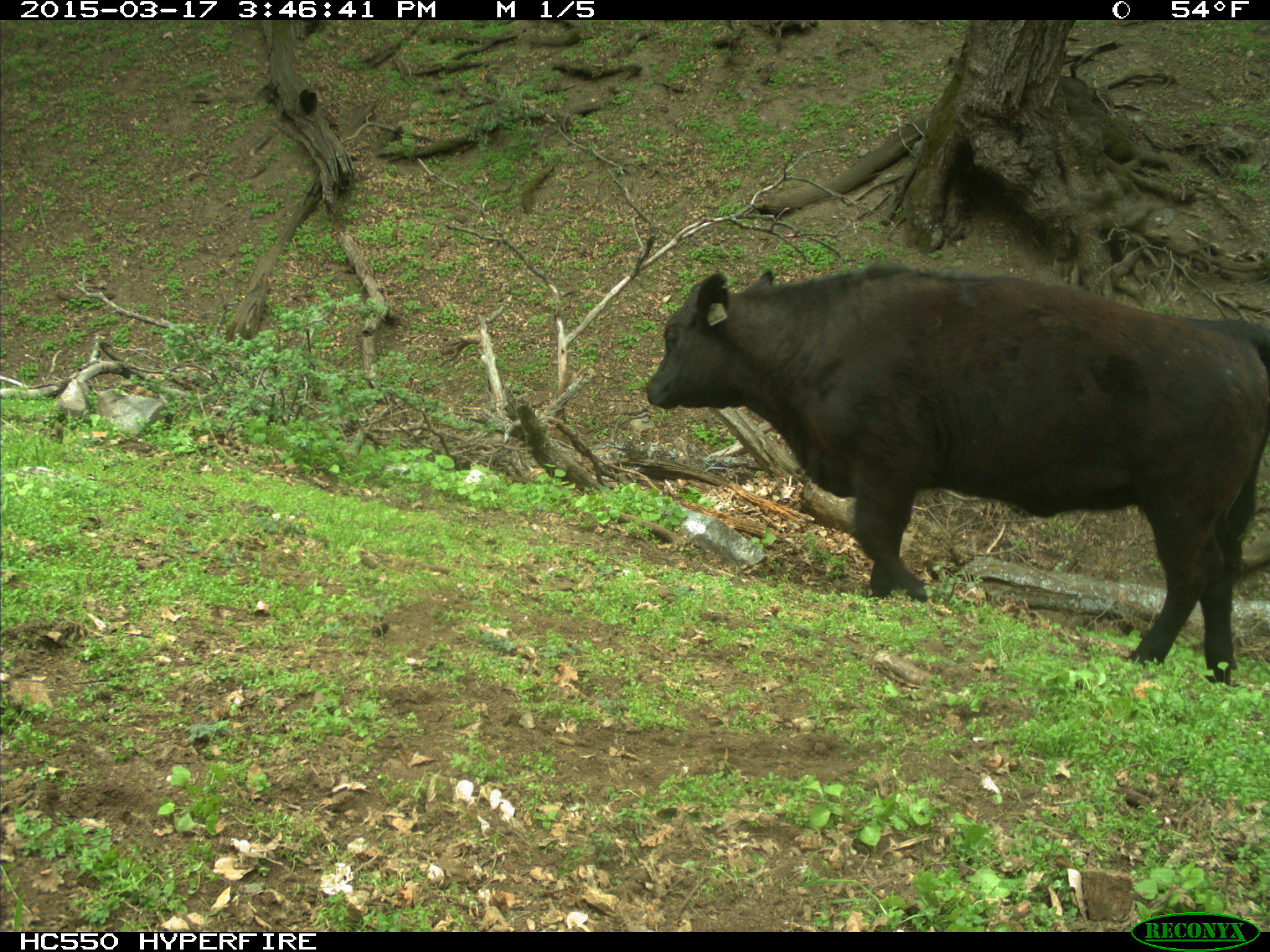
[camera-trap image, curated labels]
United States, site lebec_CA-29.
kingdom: Animalia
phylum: Chordata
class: Mammalia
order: Artiodactyla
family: Bovidae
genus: Bos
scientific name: Bos taurus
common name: domestic cow